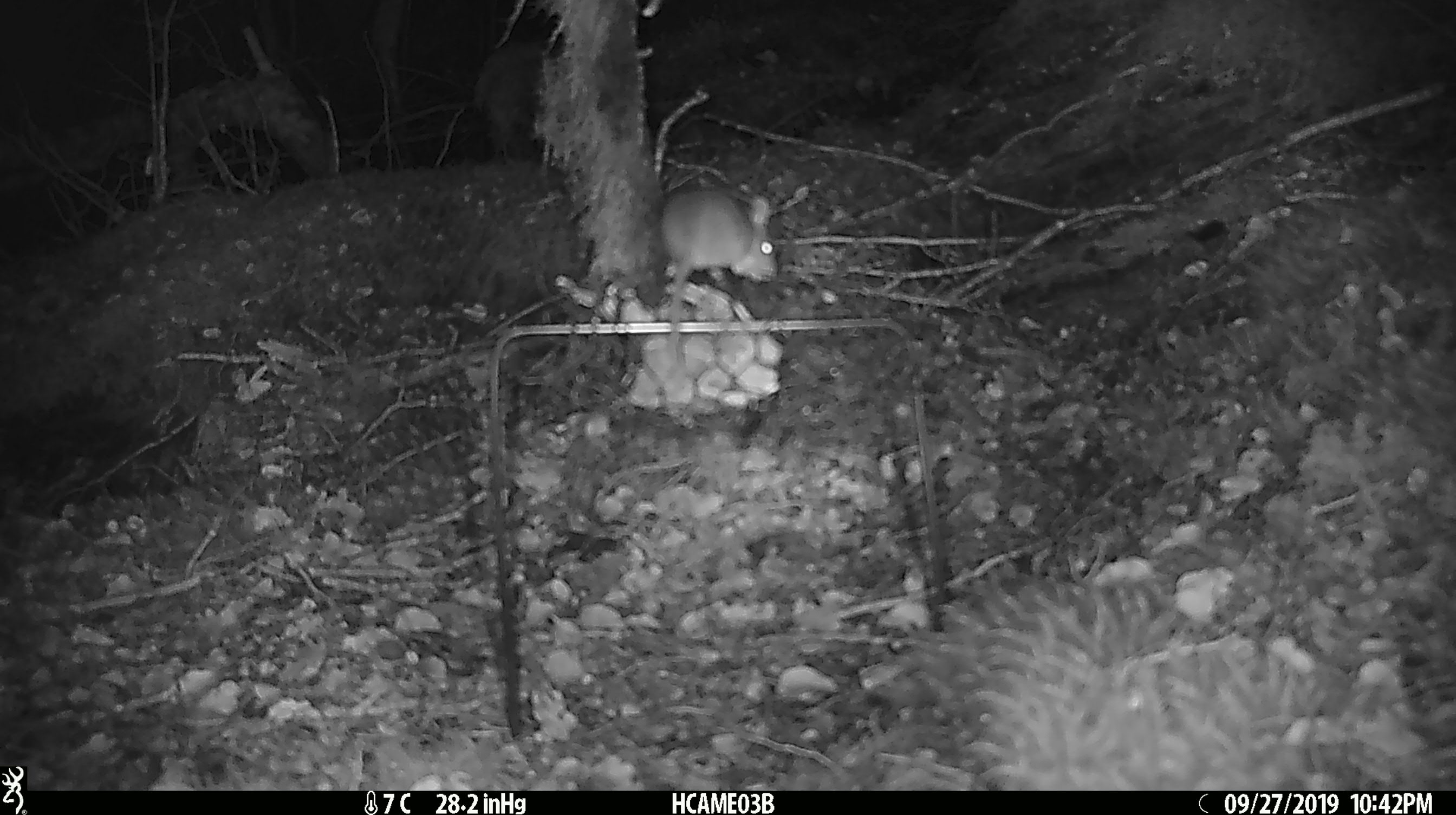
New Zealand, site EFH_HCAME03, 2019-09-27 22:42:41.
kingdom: Animalia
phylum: Chordata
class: Mammalia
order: Rodentia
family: Muridae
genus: Mus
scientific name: Mus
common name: mouse